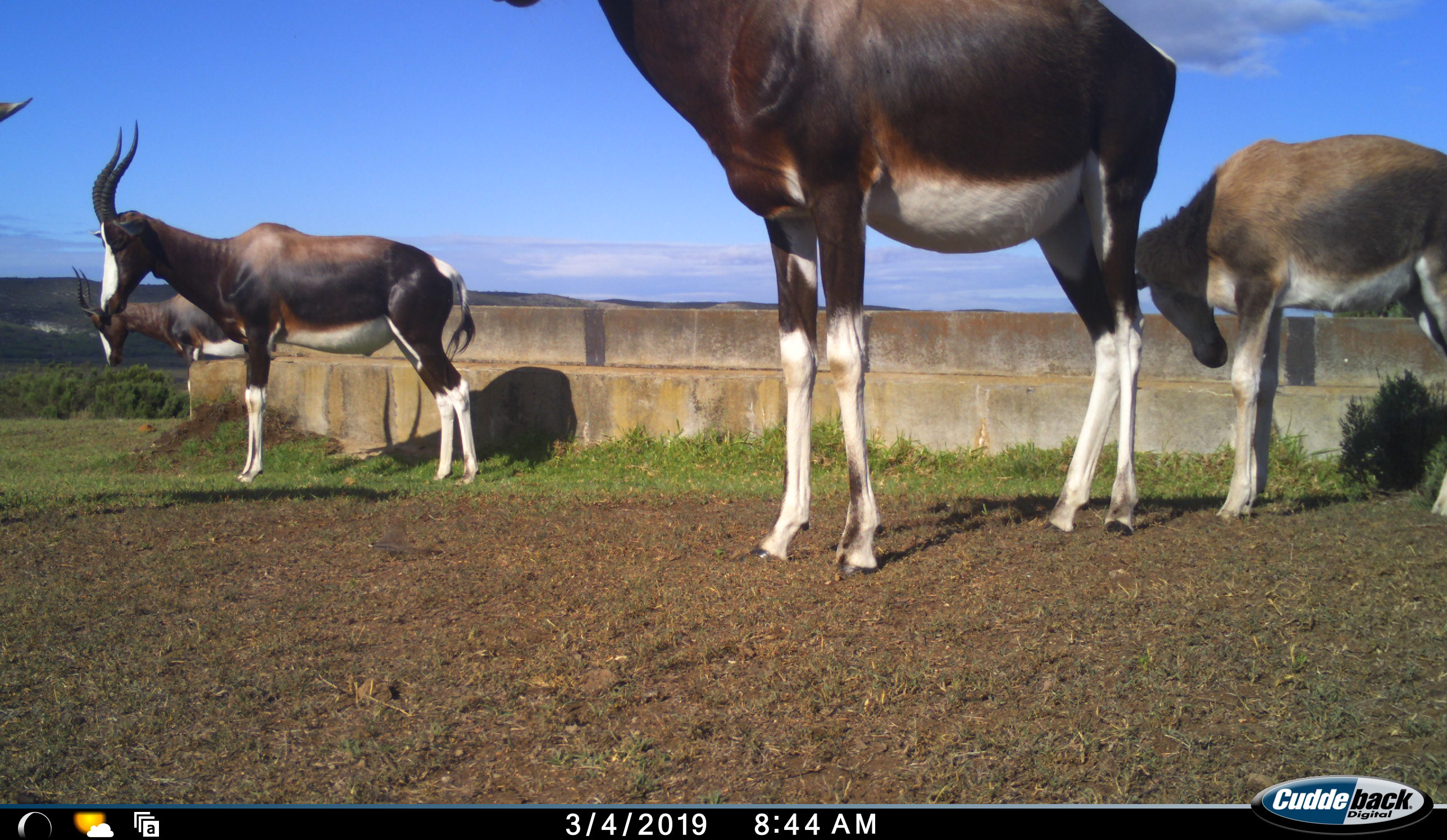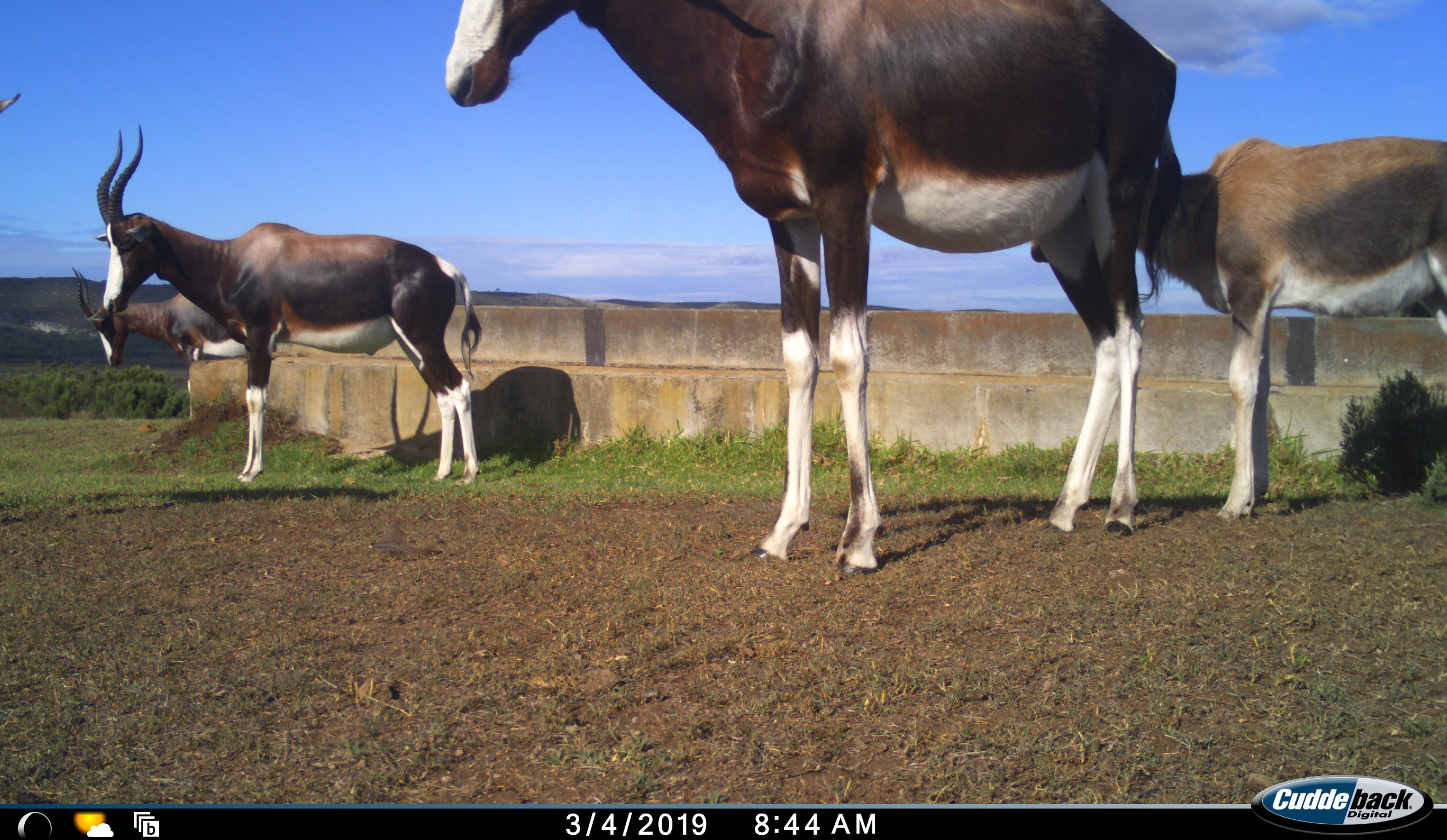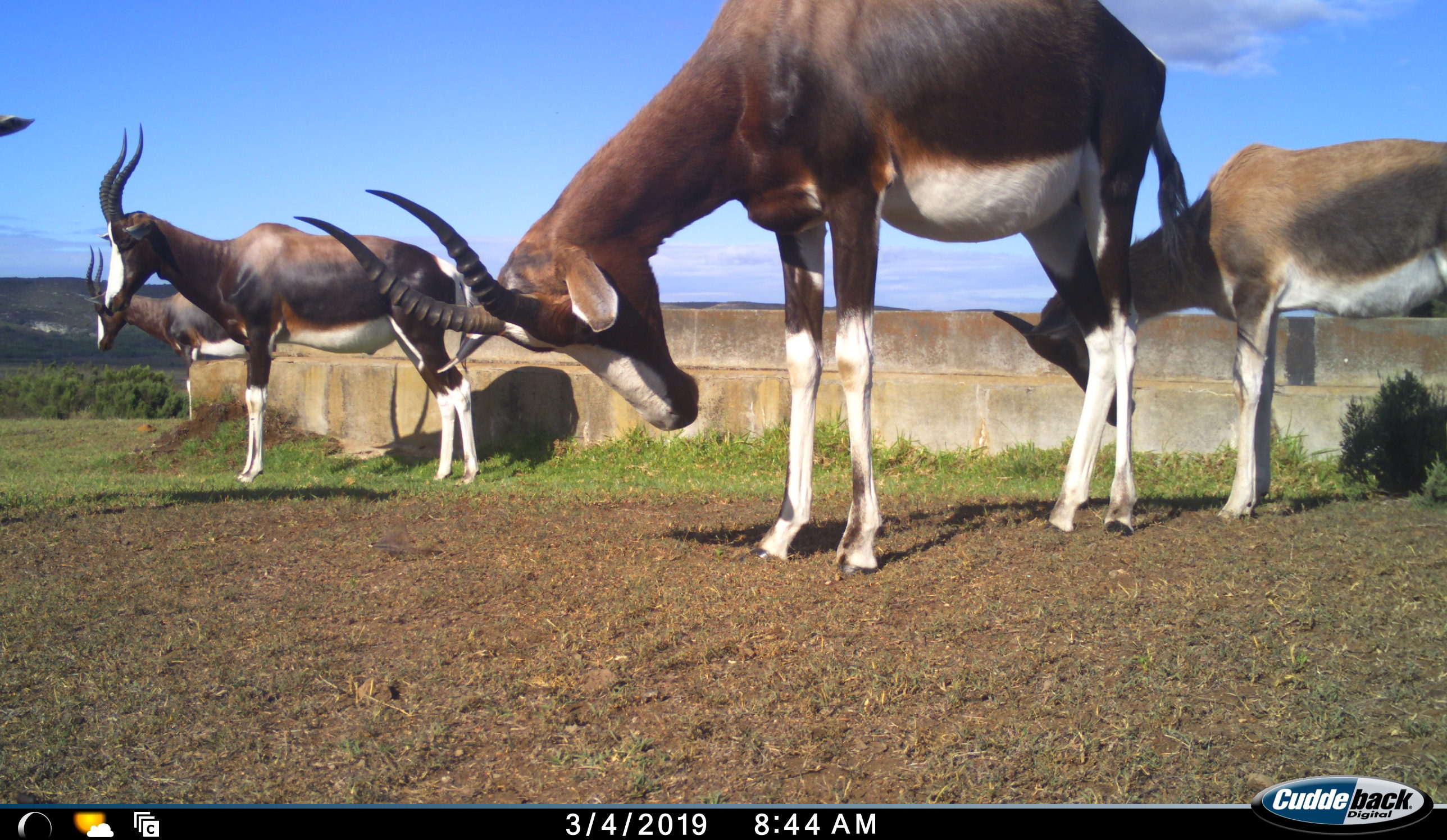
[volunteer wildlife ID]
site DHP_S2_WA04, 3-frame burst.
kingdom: Animalia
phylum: Chordata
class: Mammalia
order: Artiodactyla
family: Bovidae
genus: Damaliscus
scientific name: Damaliscus pygargus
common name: bontebok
Bontebok (Damaliscus pygargus), count 5. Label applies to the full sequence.